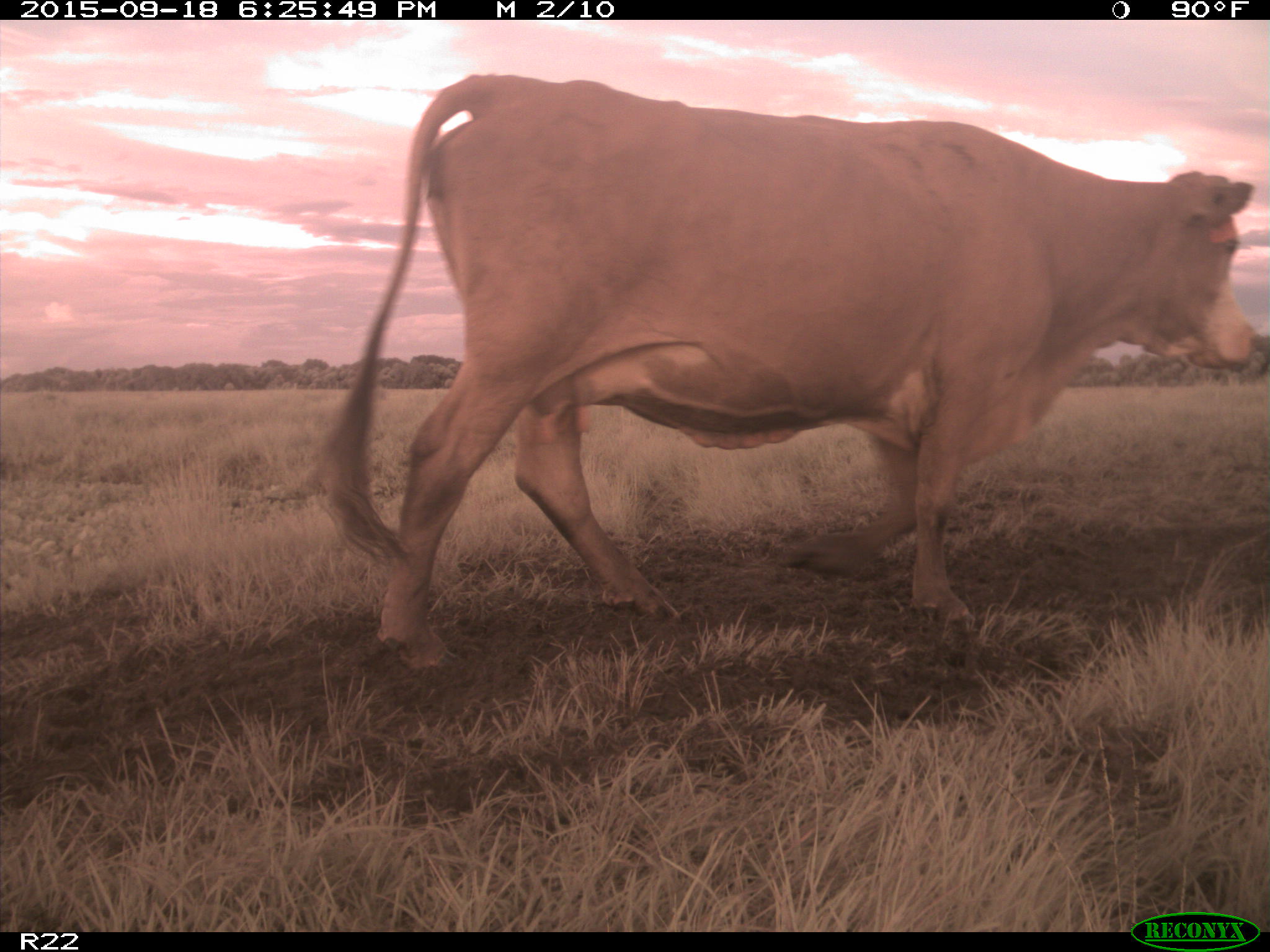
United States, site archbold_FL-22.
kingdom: Animalia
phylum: Chordata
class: Mammalia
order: Artiodactyla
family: Bovidae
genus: Bos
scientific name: Bos taurus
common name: domestic cow